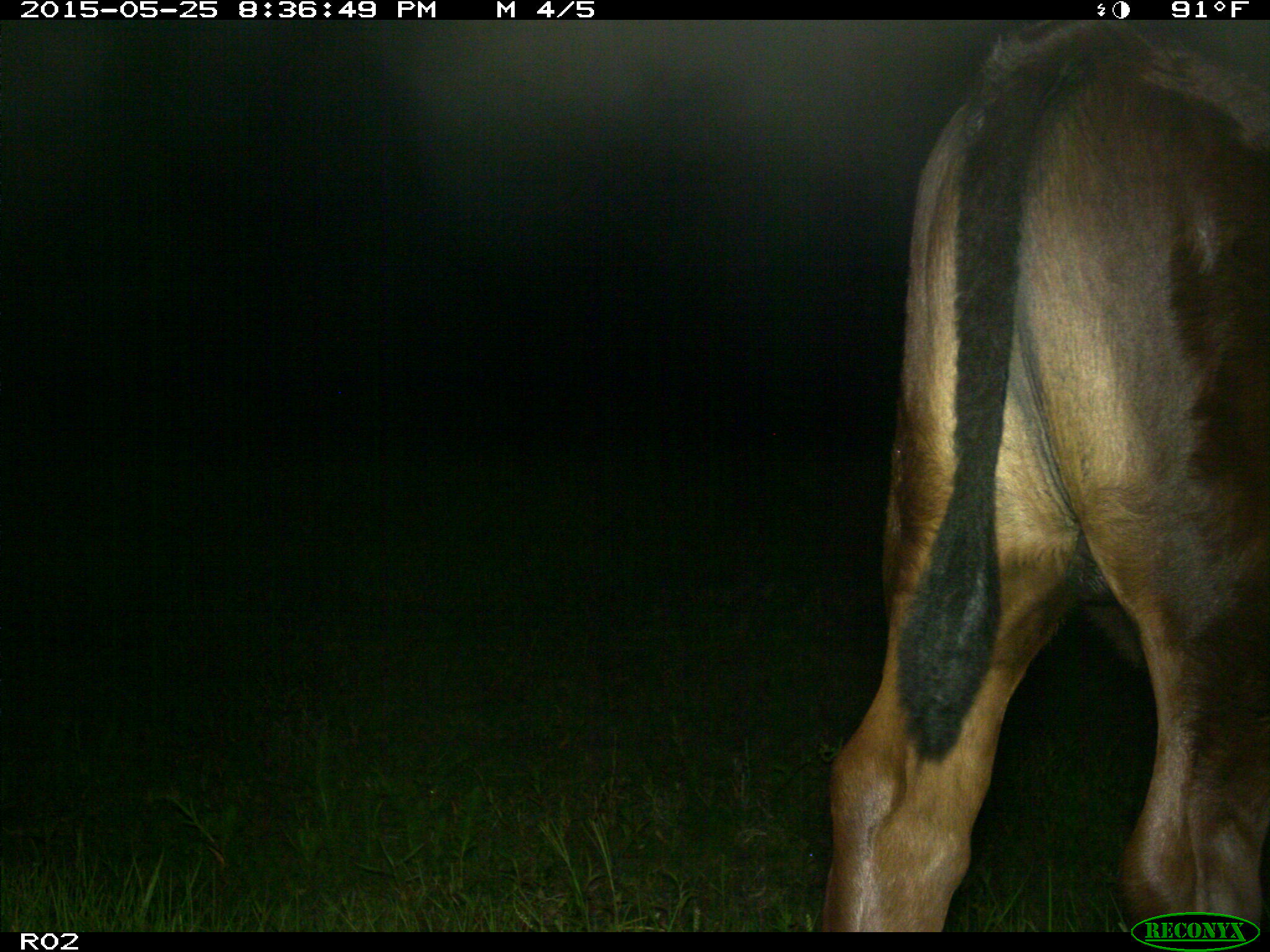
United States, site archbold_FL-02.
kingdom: Animalia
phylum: Chordata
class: Mammalia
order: Artiodactyla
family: Bovidae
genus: Bos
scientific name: Bos taurus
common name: domestic cow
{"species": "Bos taurus (domestic cow)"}